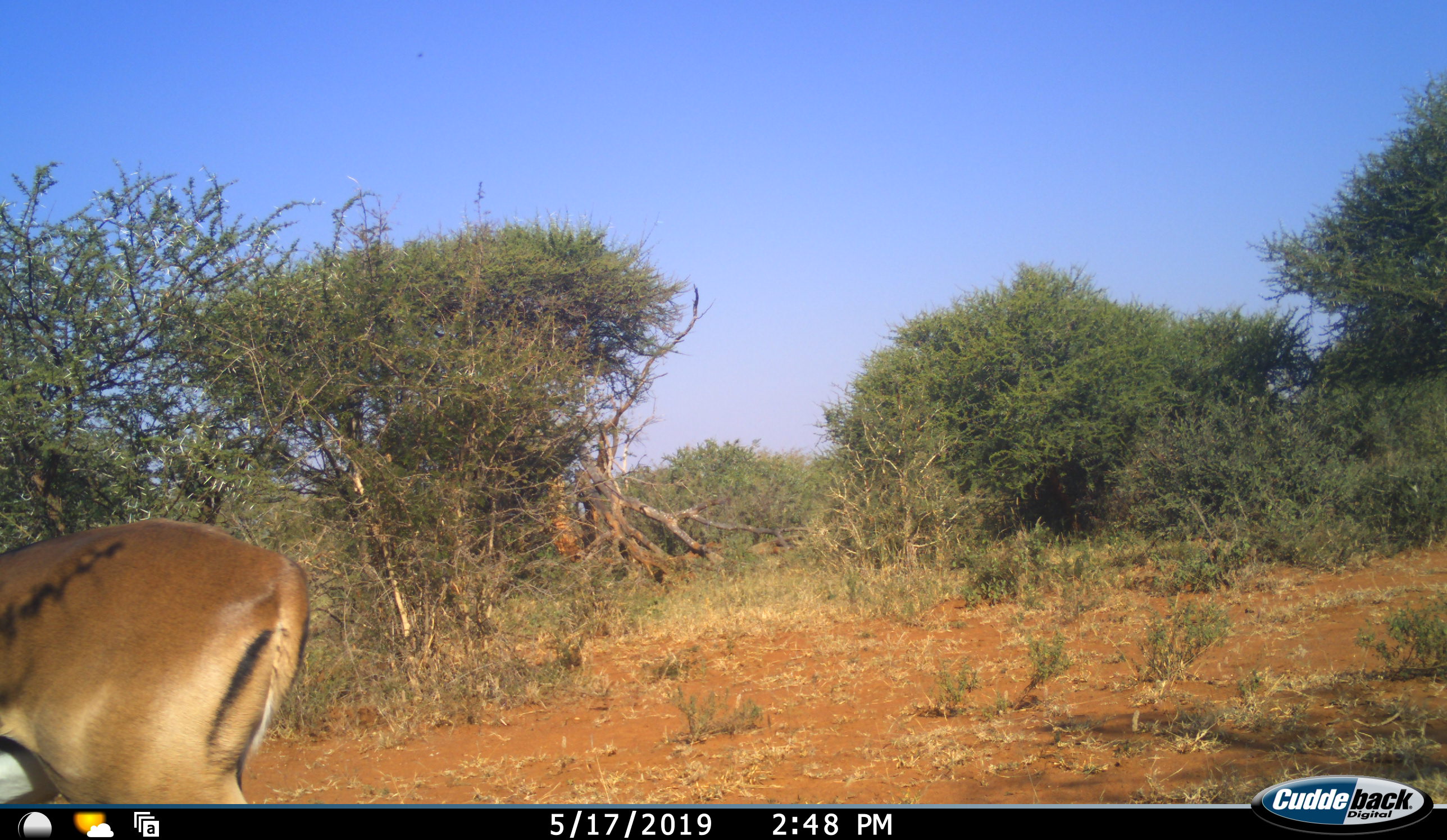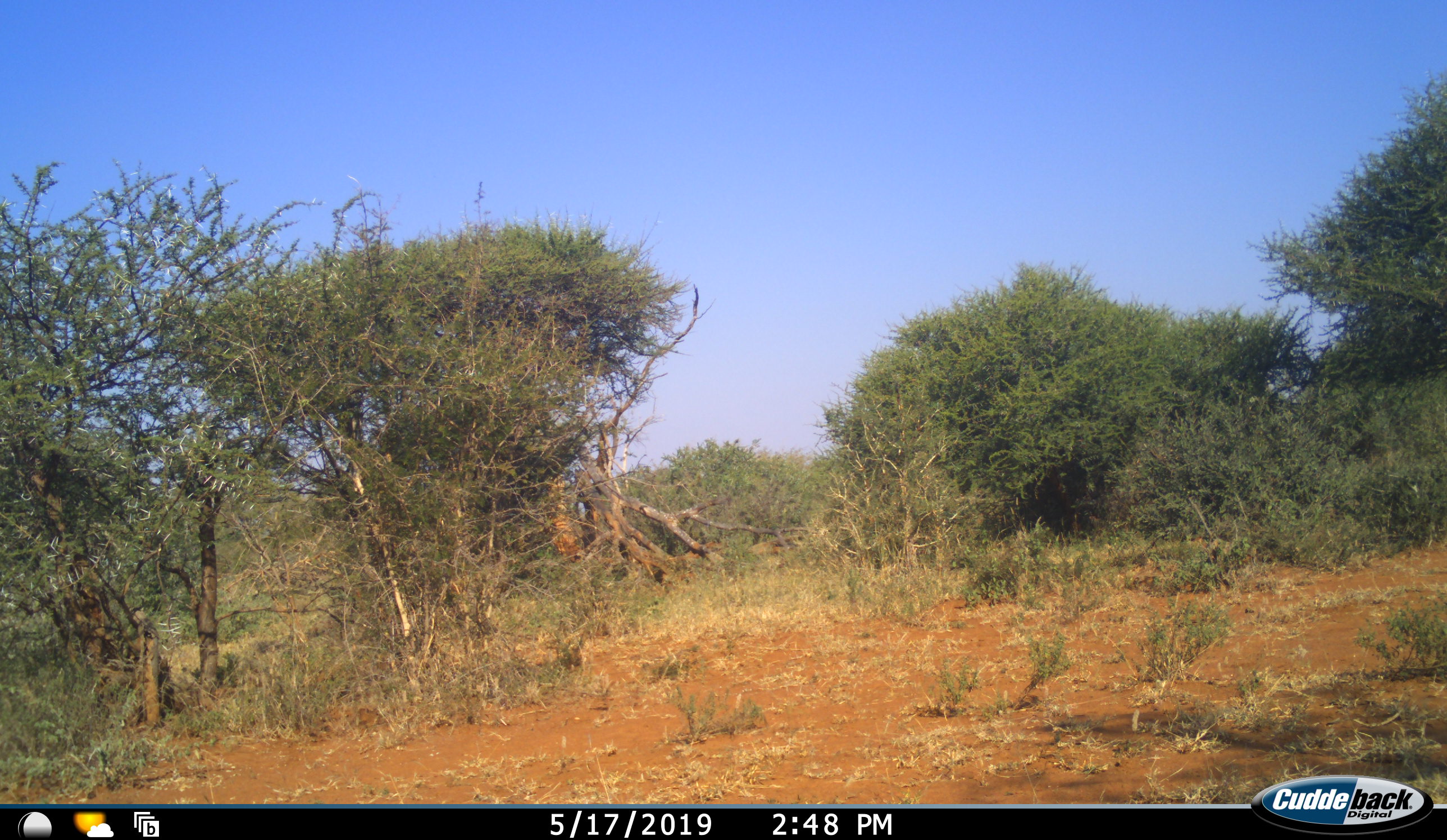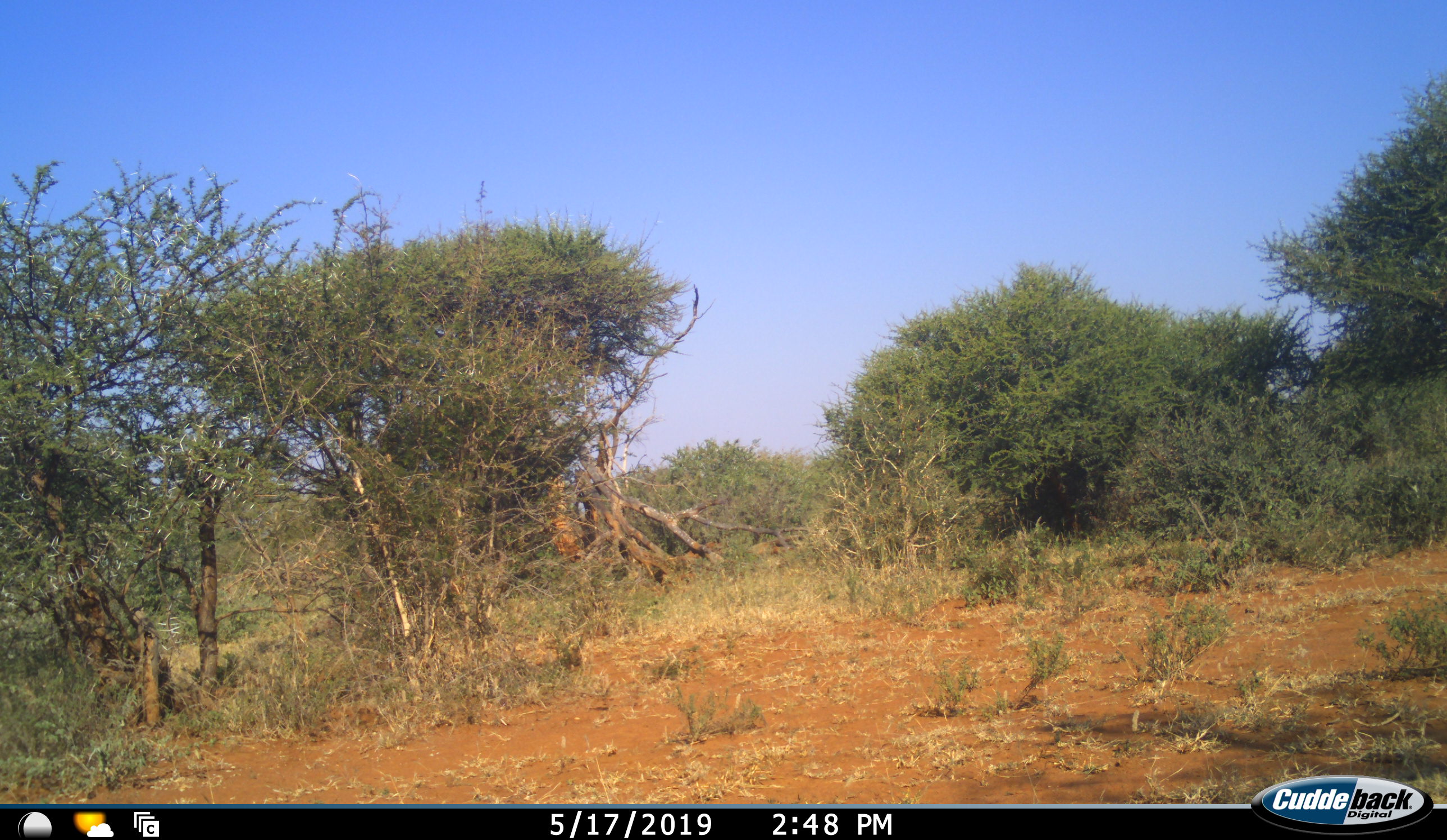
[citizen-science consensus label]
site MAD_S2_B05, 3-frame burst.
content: unidentified animal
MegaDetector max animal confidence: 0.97